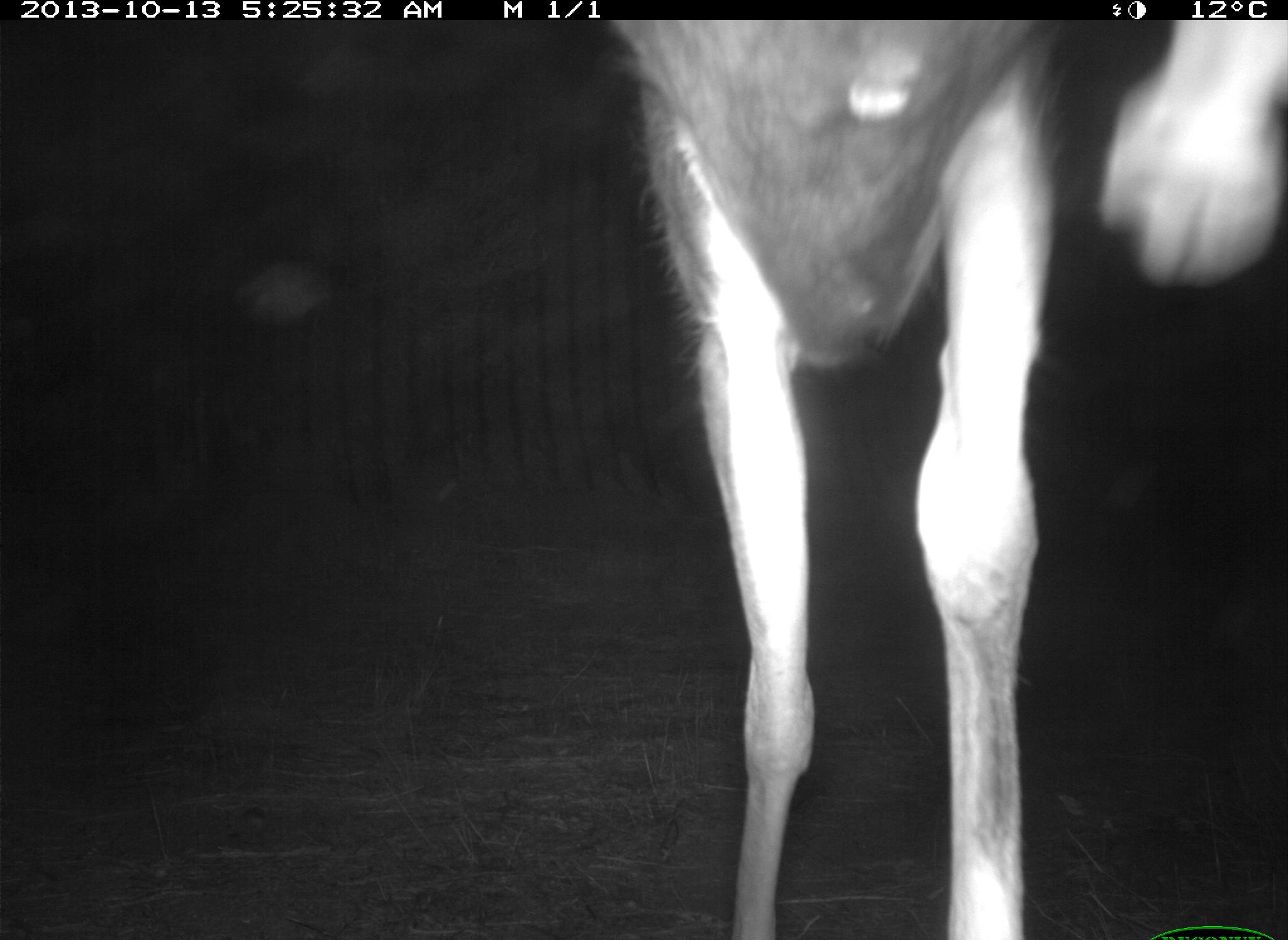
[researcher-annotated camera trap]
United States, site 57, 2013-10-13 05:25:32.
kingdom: Animalia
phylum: Chordata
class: Mammalia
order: Artiodactyla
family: Cervidae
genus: Odocoileus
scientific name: Odocoileus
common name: deer